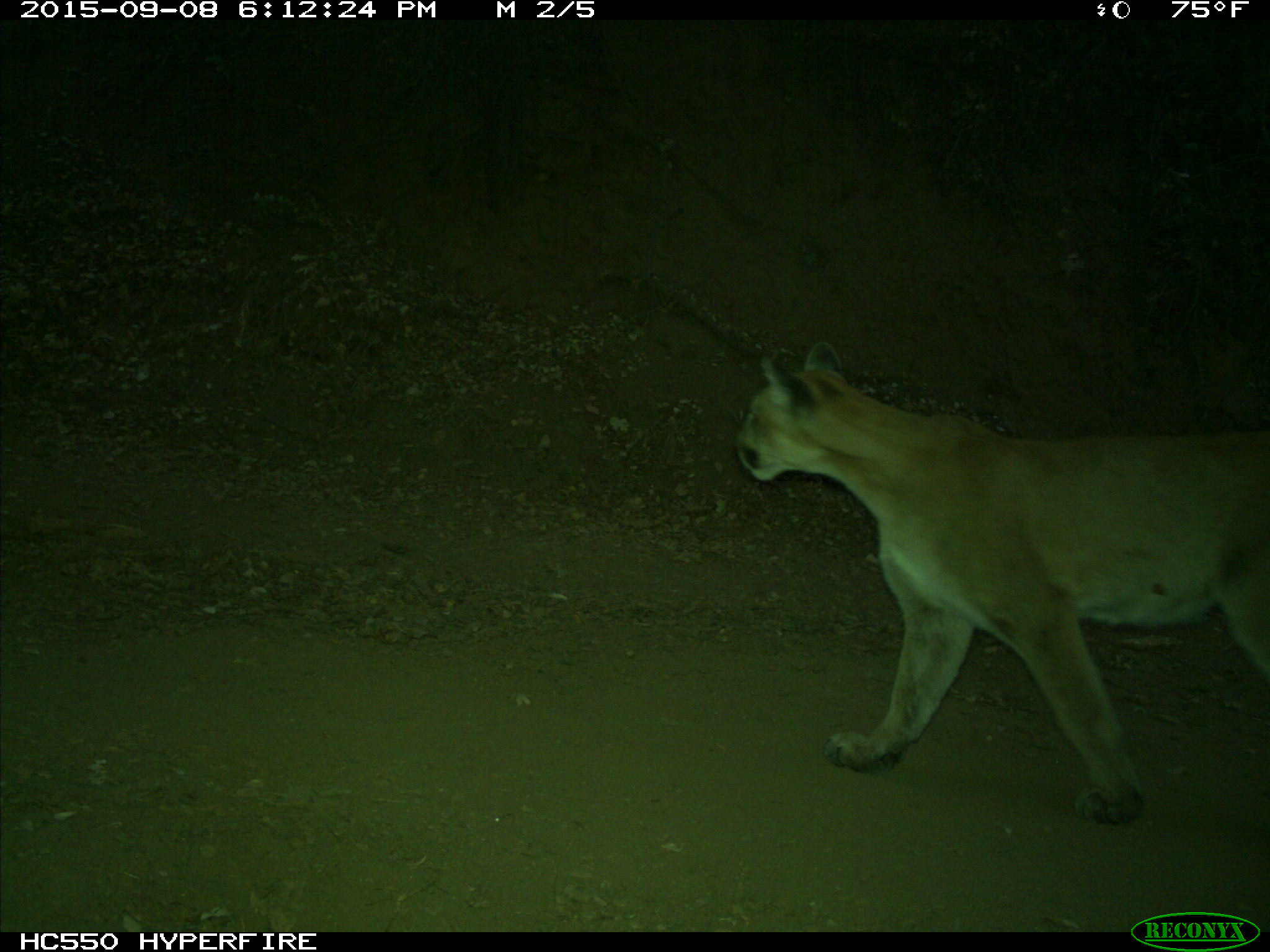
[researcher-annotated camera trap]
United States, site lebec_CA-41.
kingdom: Animalia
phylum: Chordata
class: Mammalia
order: Carnivora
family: Felidae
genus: Puma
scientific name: Puma concolor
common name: mountain lion